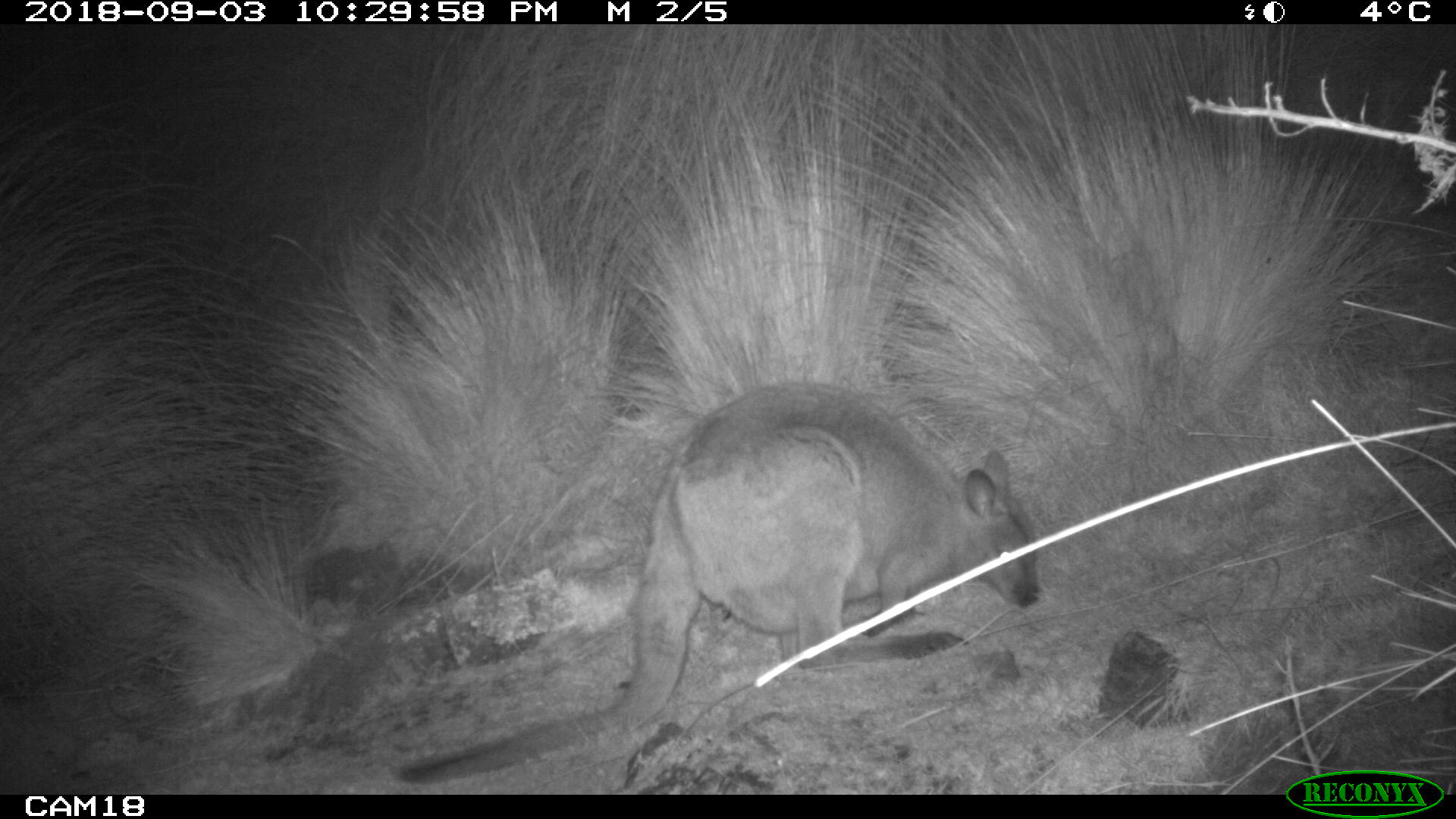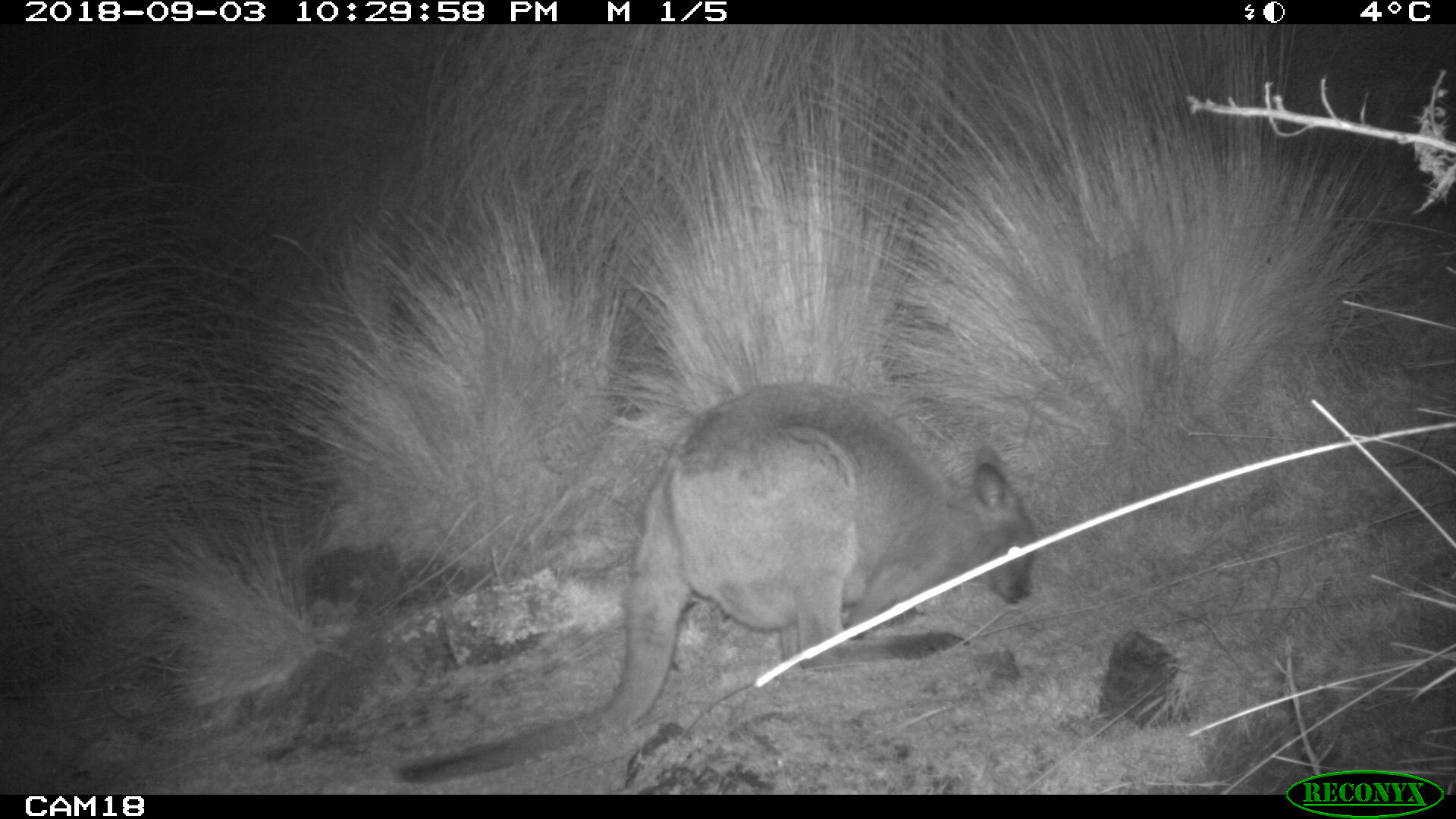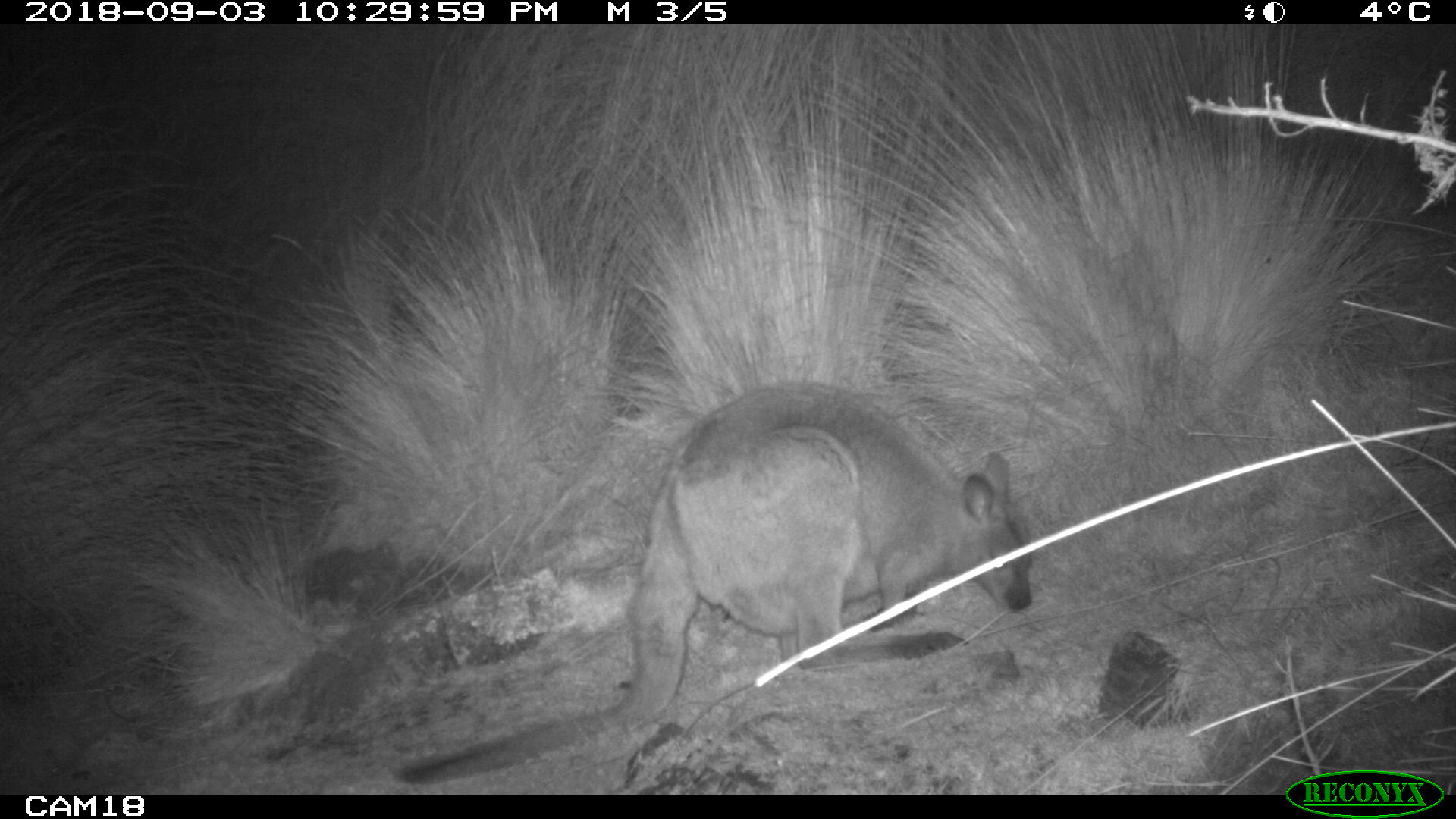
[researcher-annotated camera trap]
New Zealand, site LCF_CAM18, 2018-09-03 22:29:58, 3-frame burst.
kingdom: Animalia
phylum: Chordata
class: Mammalia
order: Diprotodontia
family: Macropodidae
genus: Notamacropus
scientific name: Notamacropus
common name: wallaby